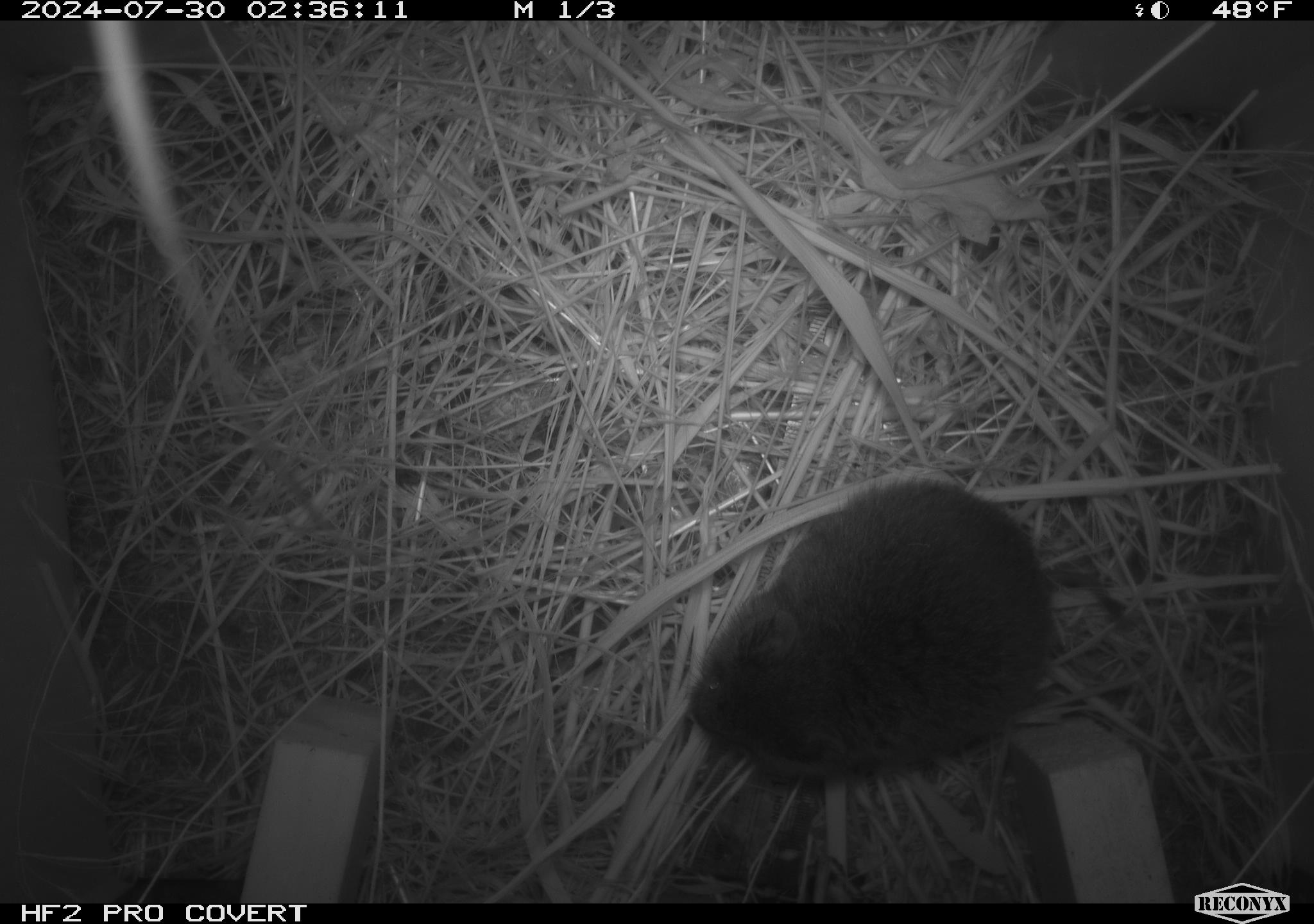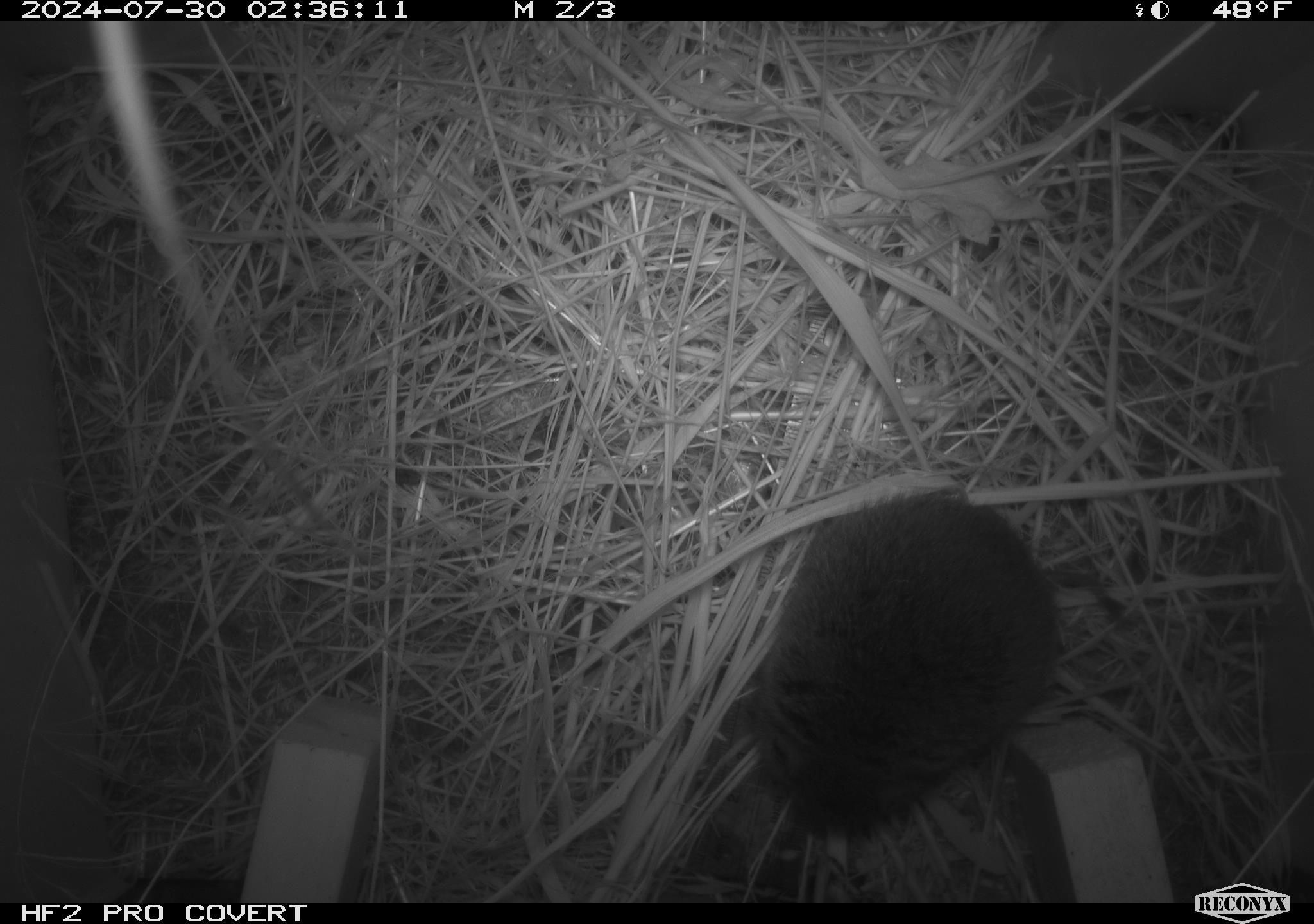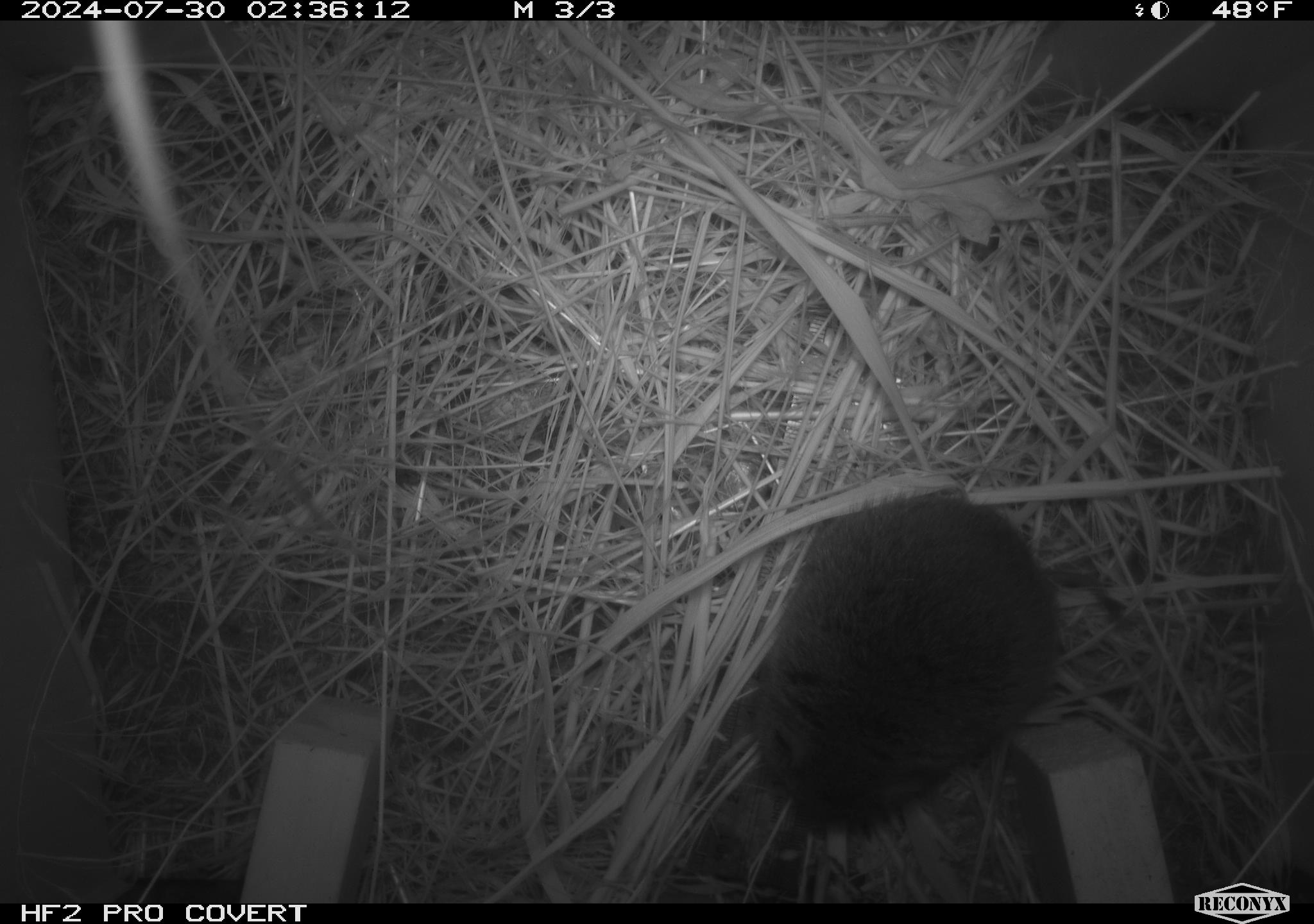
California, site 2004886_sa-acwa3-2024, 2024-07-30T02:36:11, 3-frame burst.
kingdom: Animalia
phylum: Chordata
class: Mammalia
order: Rodentia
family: Cricetidae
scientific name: Arvicolinae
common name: voles, lemmings, and muskrats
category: arvicolinae subfamily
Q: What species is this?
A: Arvicolinae subfamily (voles, lemmings, and muskrats) (Arvicolinae).